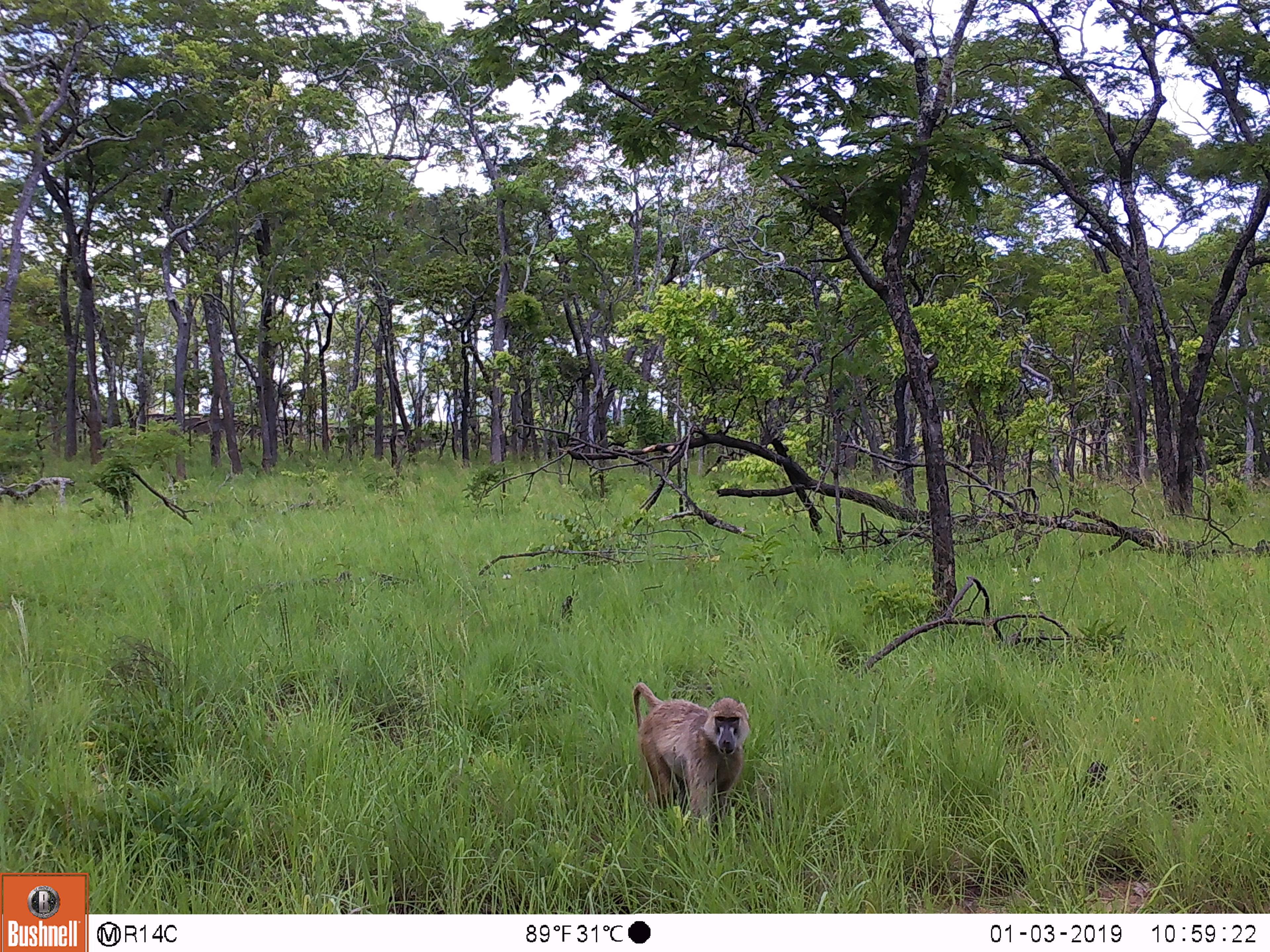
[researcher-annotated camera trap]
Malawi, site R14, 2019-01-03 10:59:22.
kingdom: Animalia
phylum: Chordata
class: Mammalia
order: Primates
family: Cercopithecidae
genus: Papio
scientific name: Papio cynocephalus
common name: yellow baboon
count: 1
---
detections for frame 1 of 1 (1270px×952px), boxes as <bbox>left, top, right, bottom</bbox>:
yellow baboon: <bbox>630, 679, 752, 842</bbox>